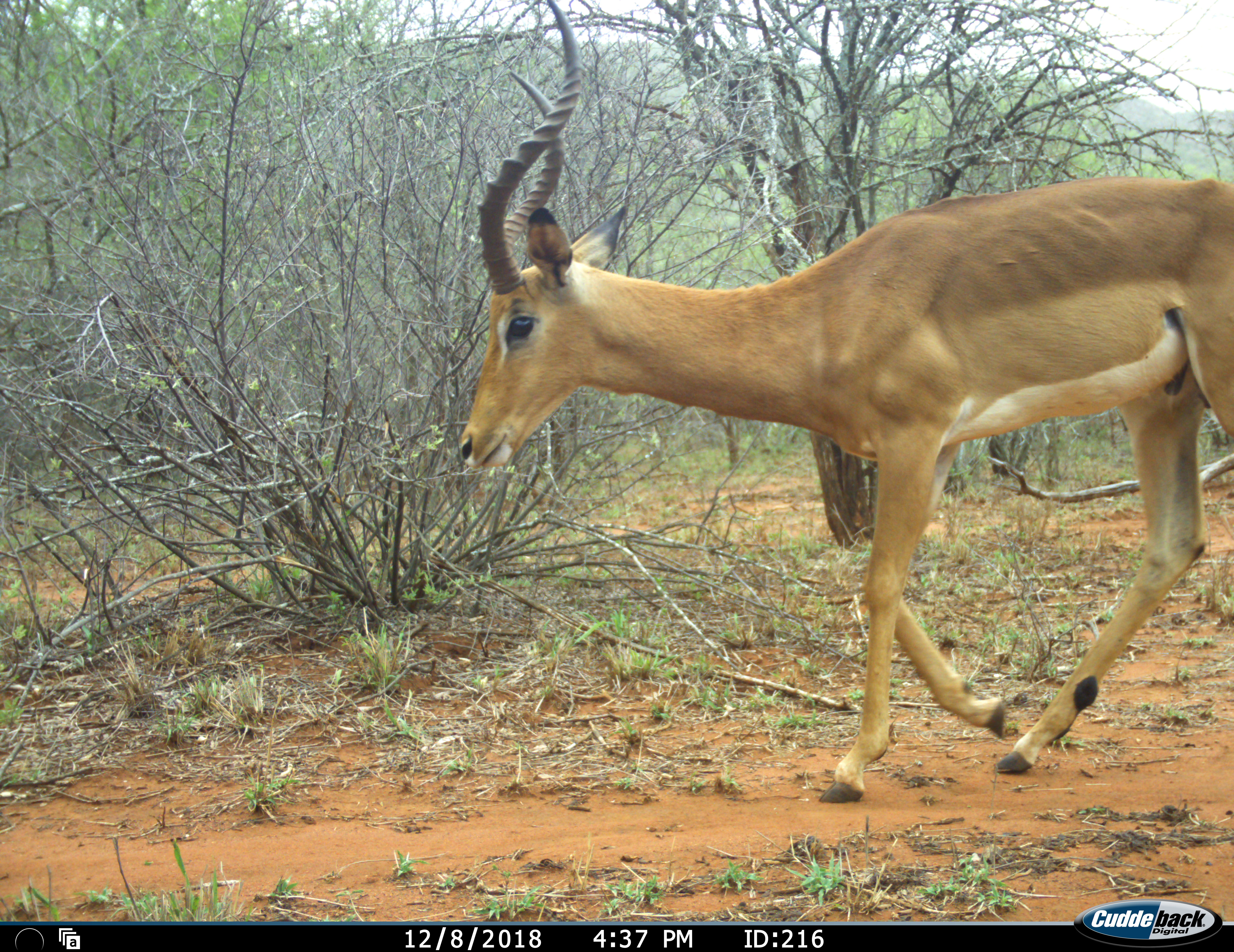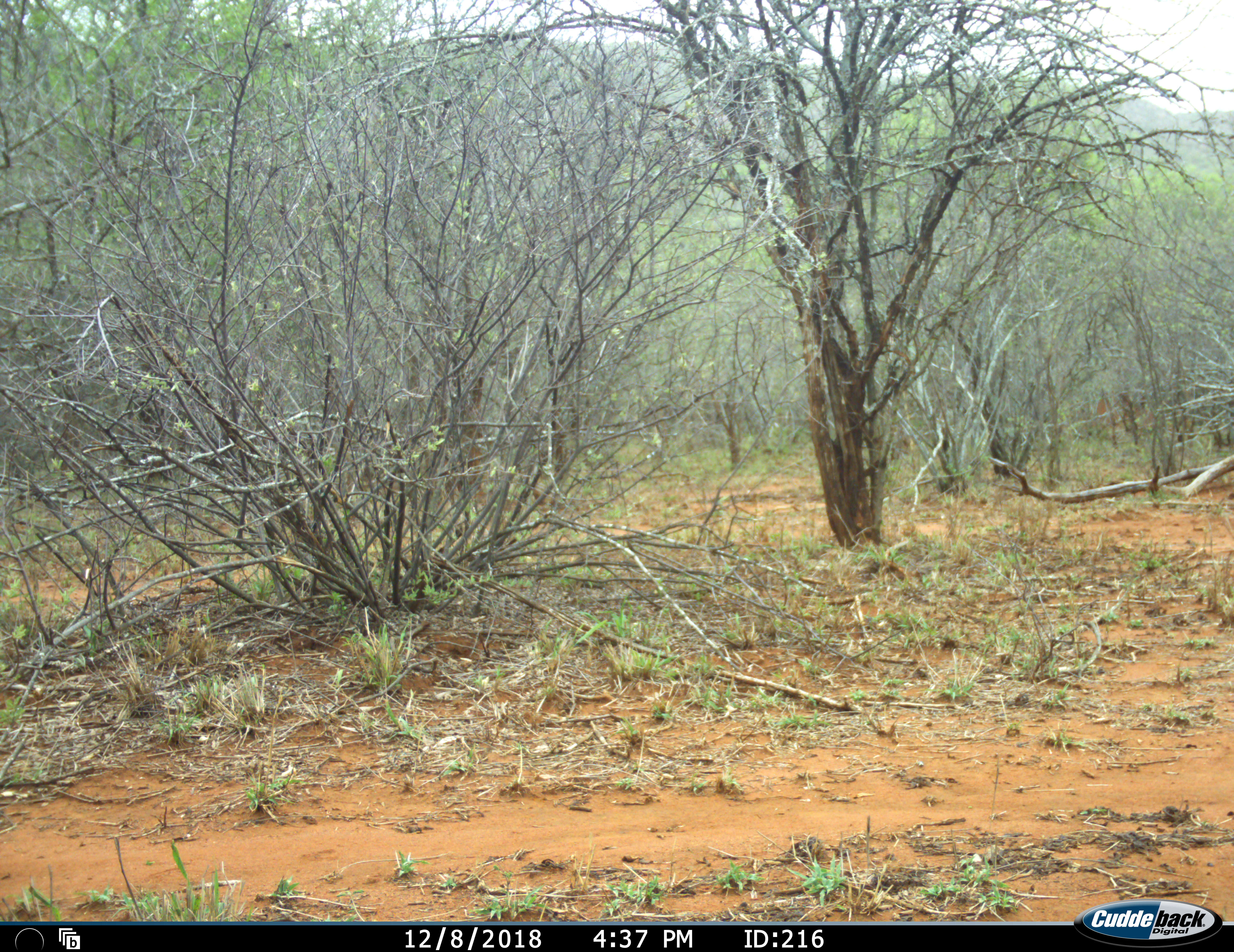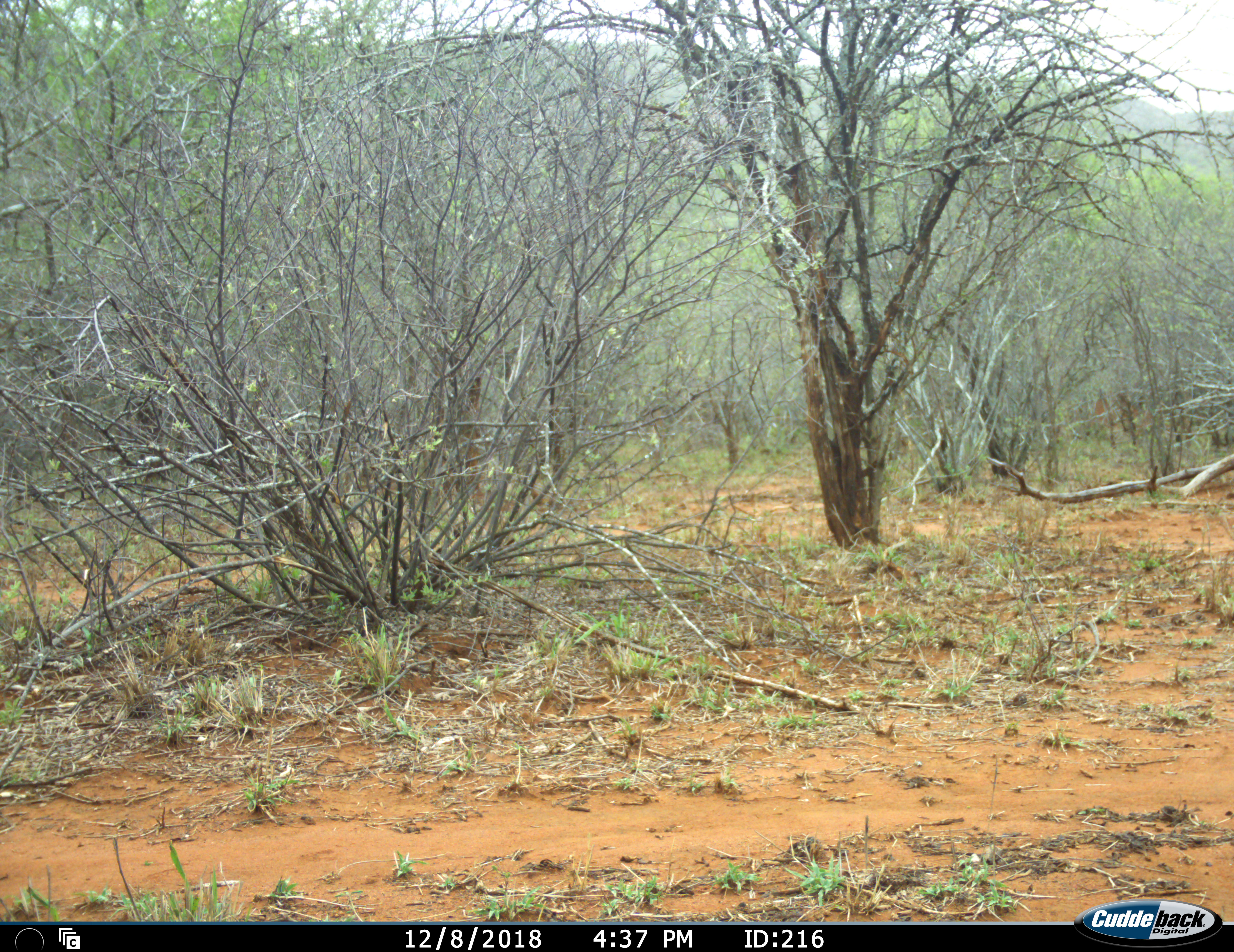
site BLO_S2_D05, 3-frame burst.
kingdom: Animalia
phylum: Chordata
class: Mammalia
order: Artiodactyla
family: Bovidae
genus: Aepyceros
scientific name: Aepyceros melampus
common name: impala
Impala (Aepyceros melampus), count 1. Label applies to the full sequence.